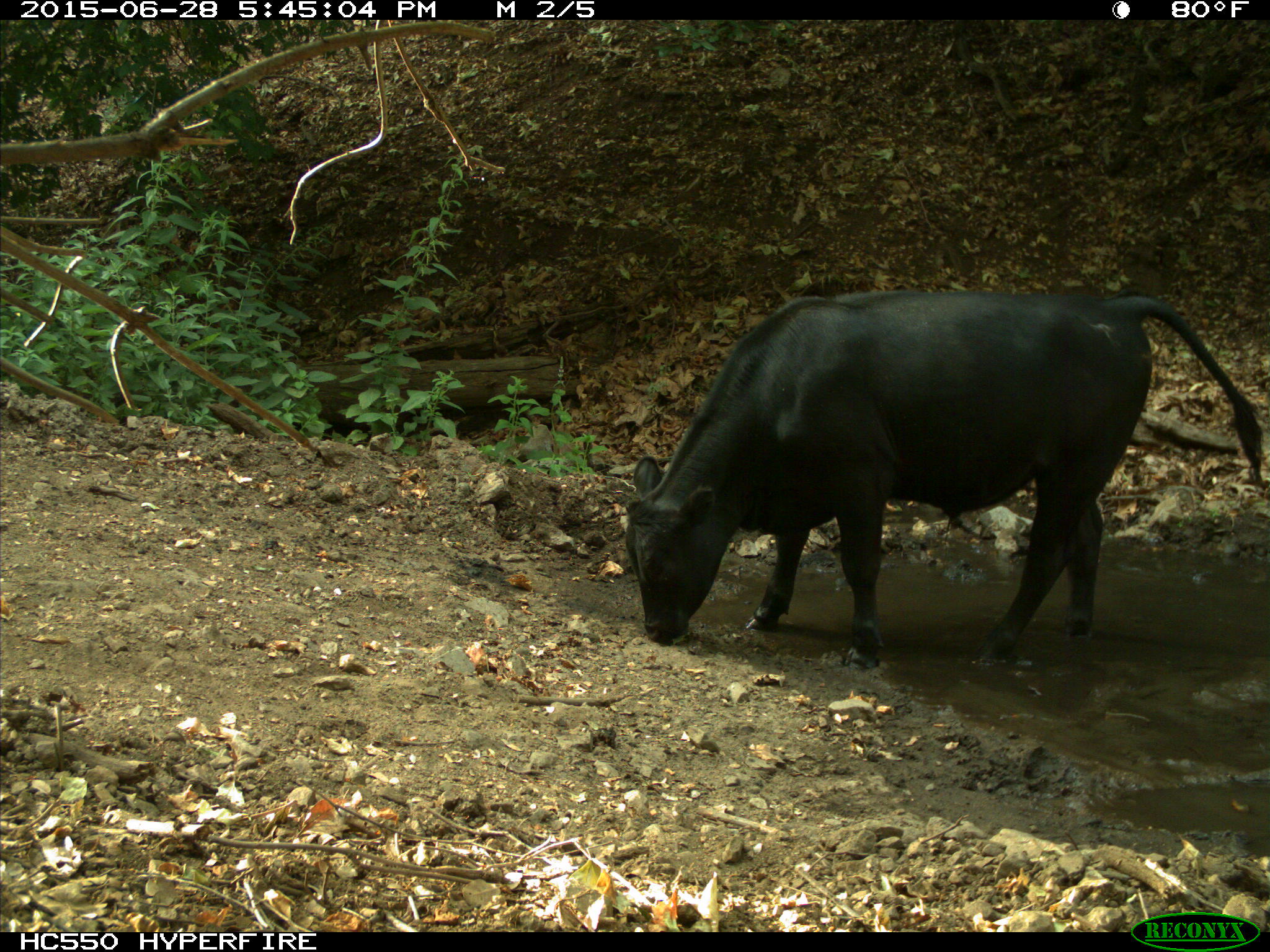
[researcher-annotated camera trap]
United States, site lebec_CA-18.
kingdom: Animalia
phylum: Chordata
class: Mammalia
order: Artiodactyla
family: Bovidae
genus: Bos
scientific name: Bos taurus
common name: domestic cow